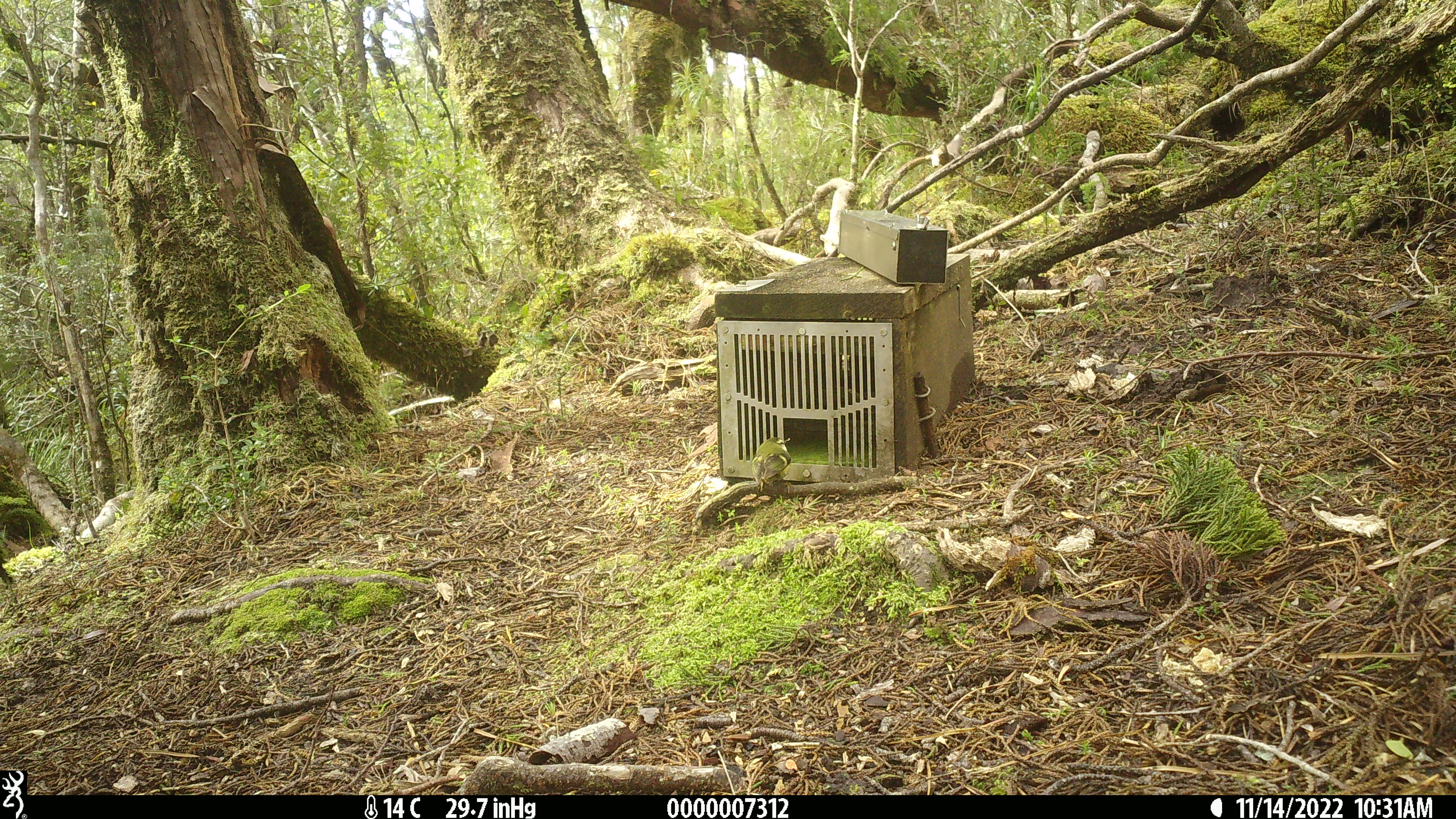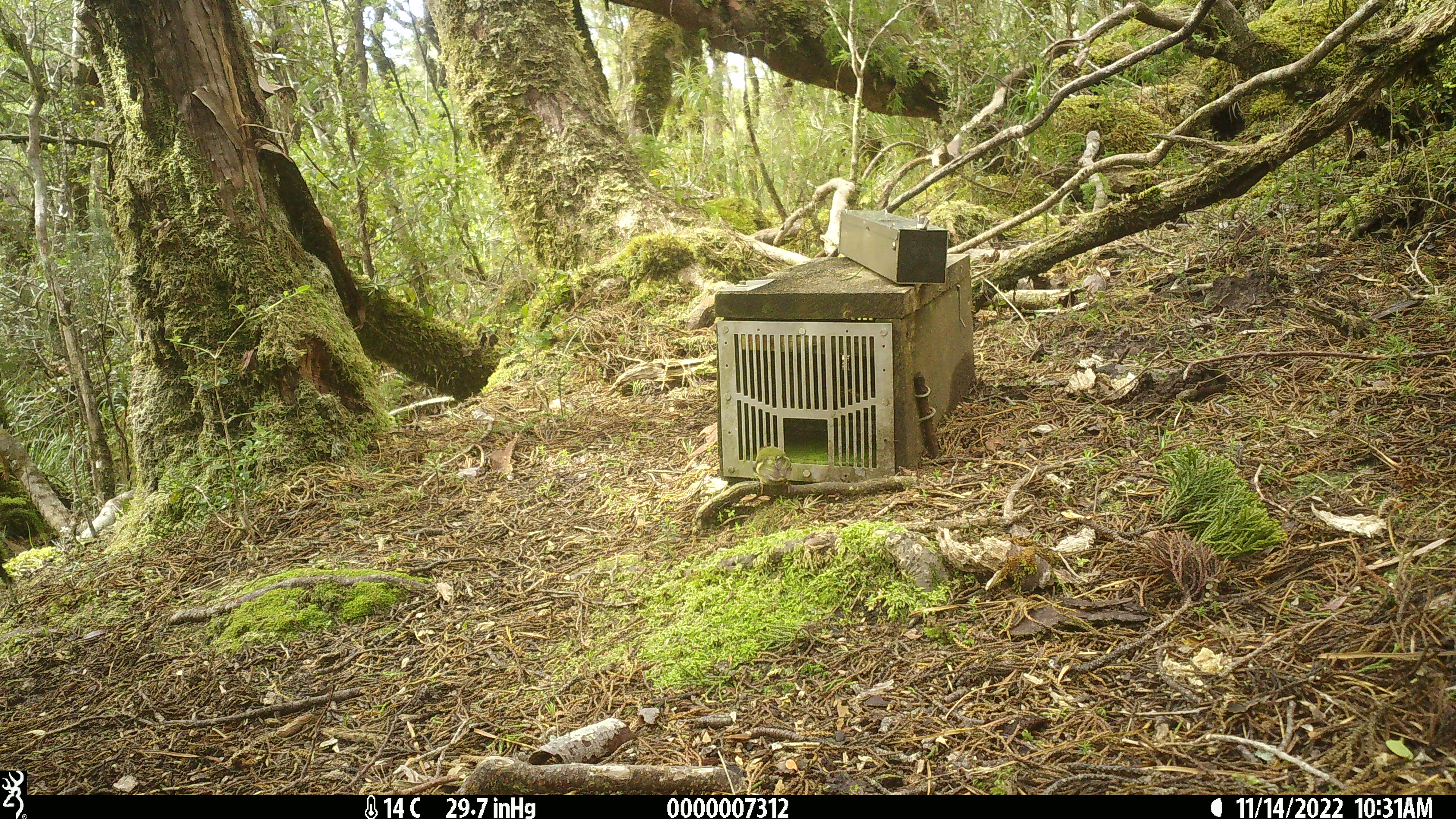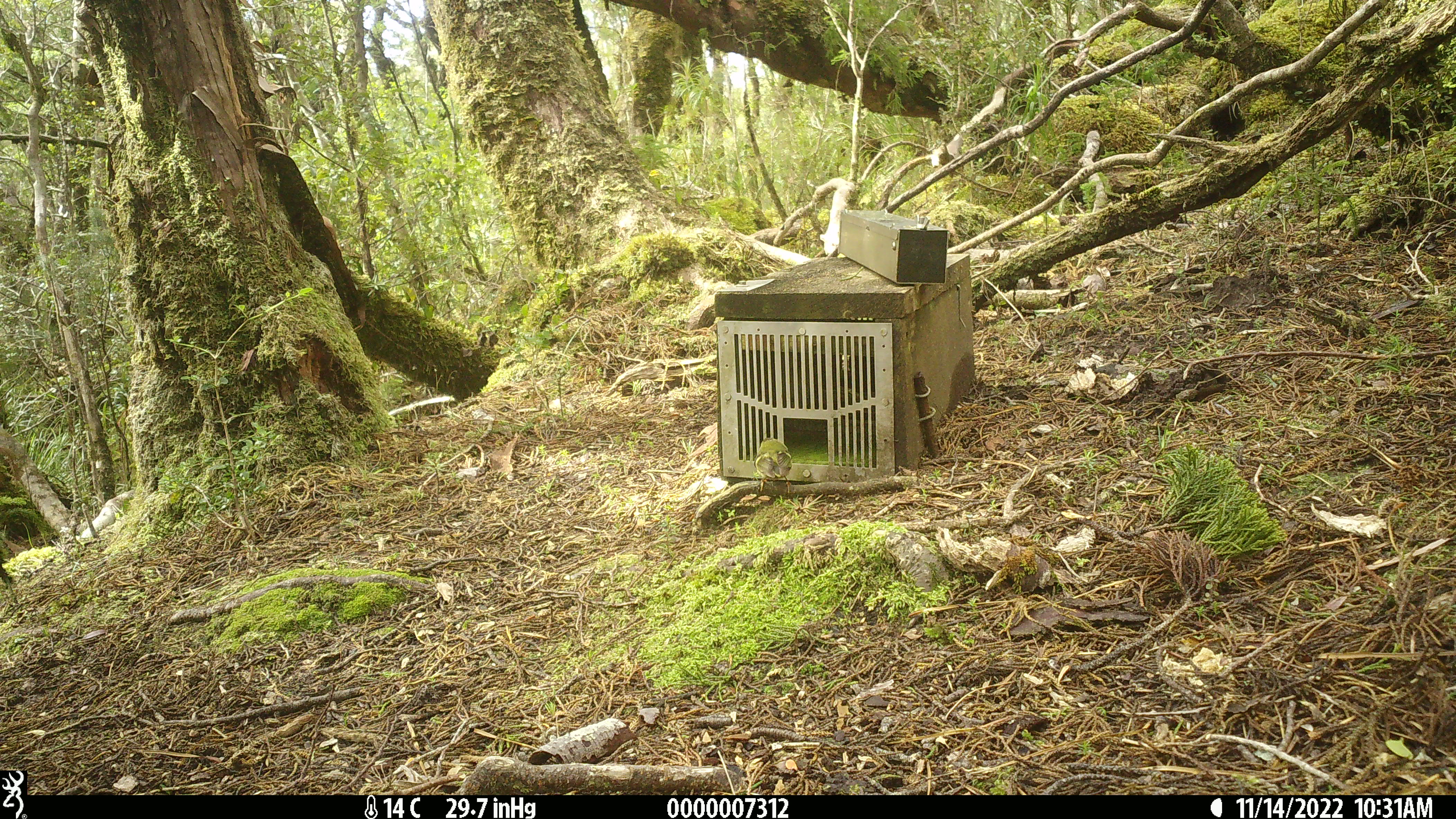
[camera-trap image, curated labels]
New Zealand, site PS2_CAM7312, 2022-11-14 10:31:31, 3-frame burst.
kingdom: Animalia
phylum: Chordata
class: Aves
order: Passeriformes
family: Acanthisittidae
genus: Acanthisitta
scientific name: Acanthisitta chloris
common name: rifleman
Rifleman (Acanthisitta chloris).